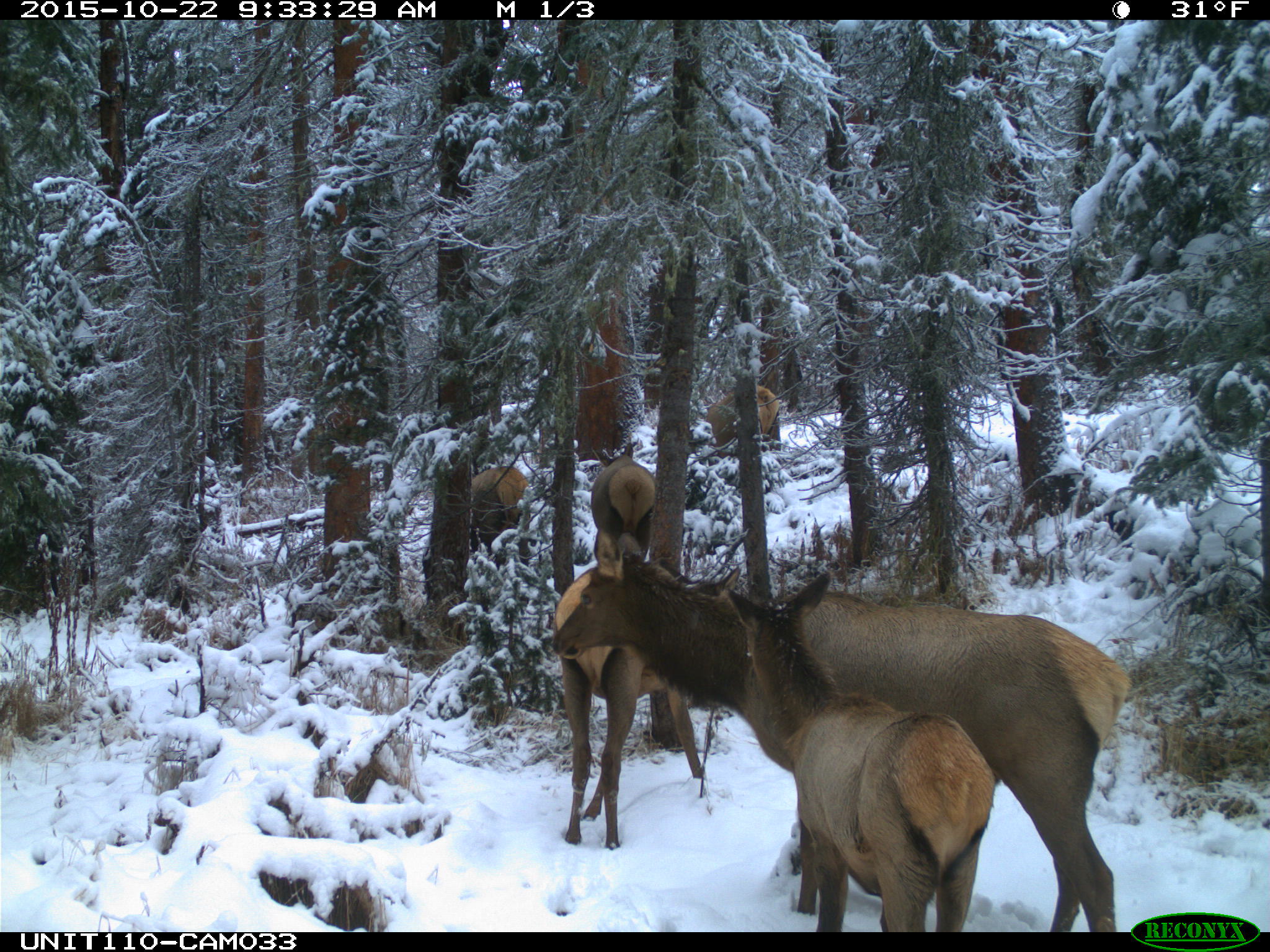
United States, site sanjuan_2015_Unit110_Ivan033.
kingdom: Animalia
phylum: Chordata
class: Mammalia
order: Artiodactyla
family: Cervidae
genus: Cervus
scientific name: Cervus elaphus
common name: red deer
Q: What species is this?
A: Cervus elaphus (red deer).